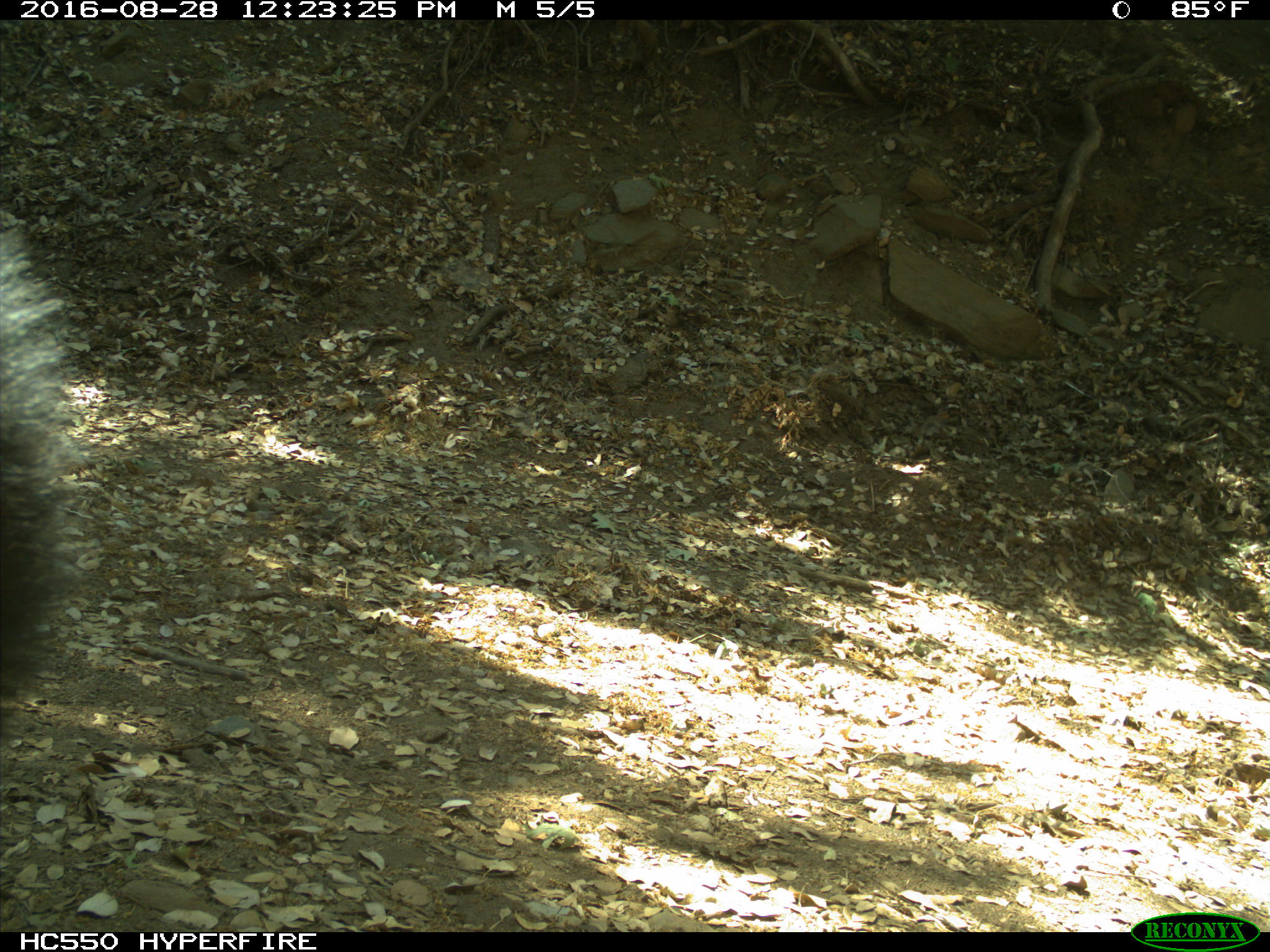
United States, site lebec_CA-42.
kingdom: Animalia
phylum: Chordata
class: Mammalia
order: Carnivora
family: Ursidae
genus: Ursus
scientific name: Ursus americanus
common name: american black bear